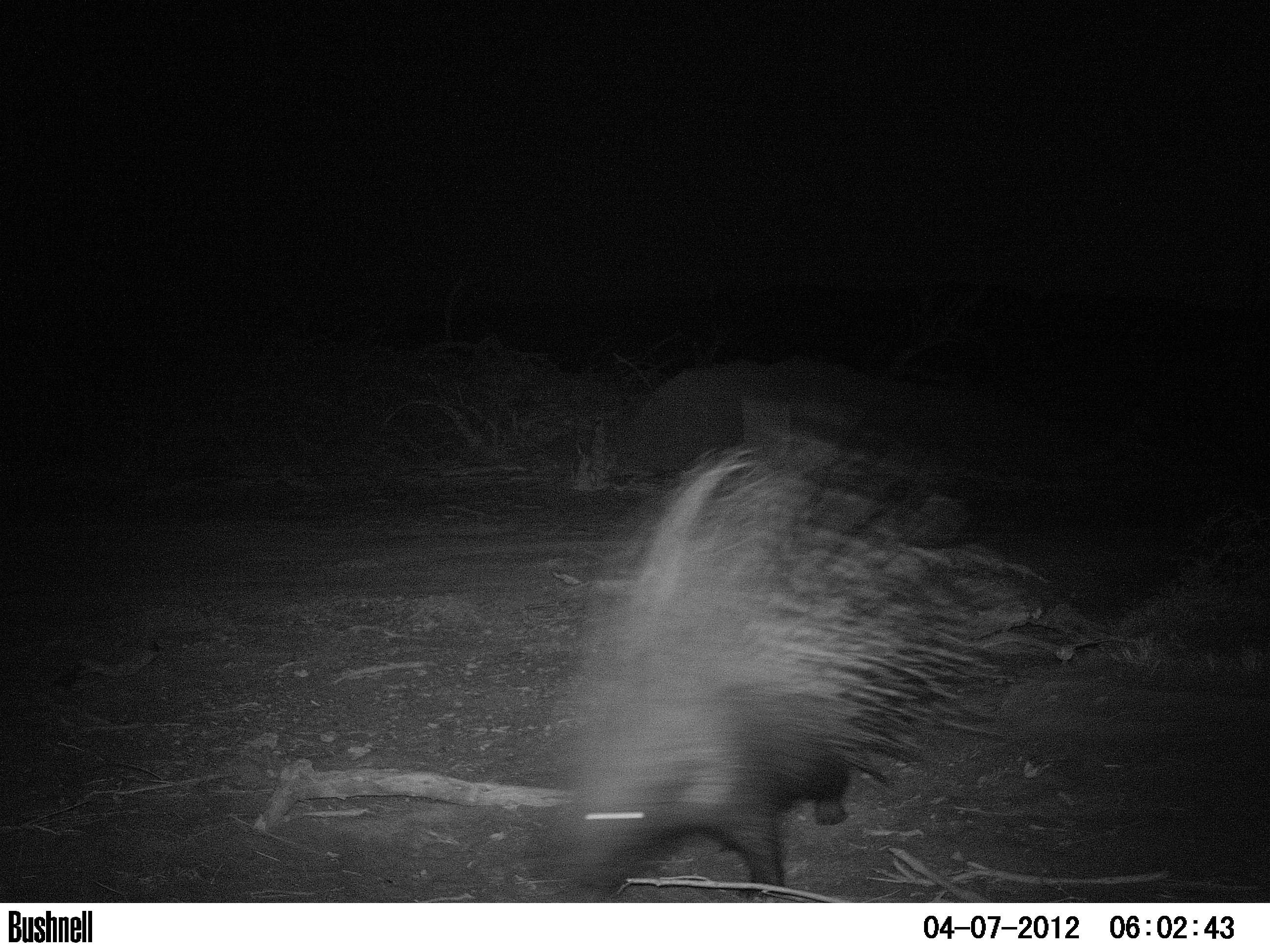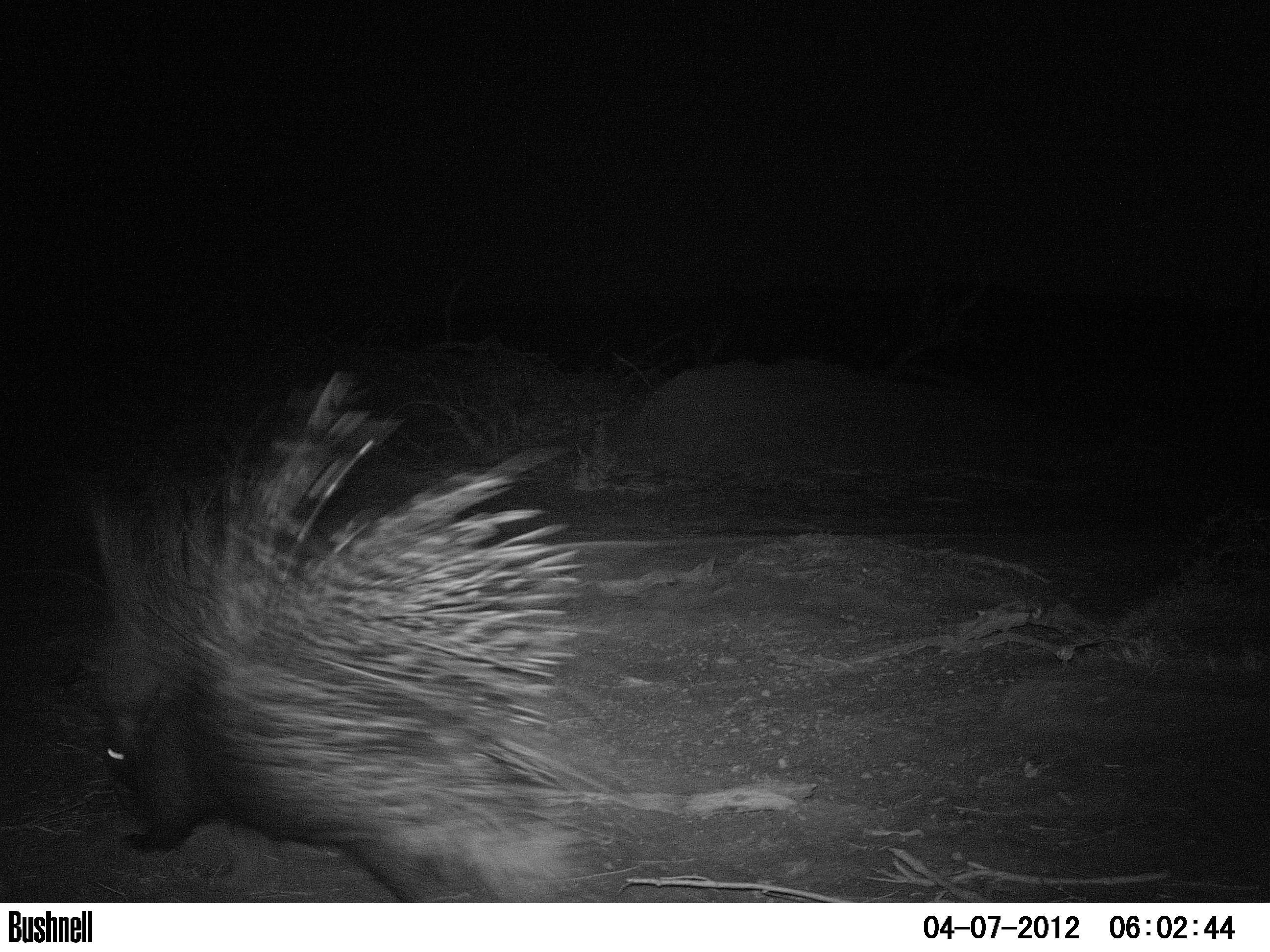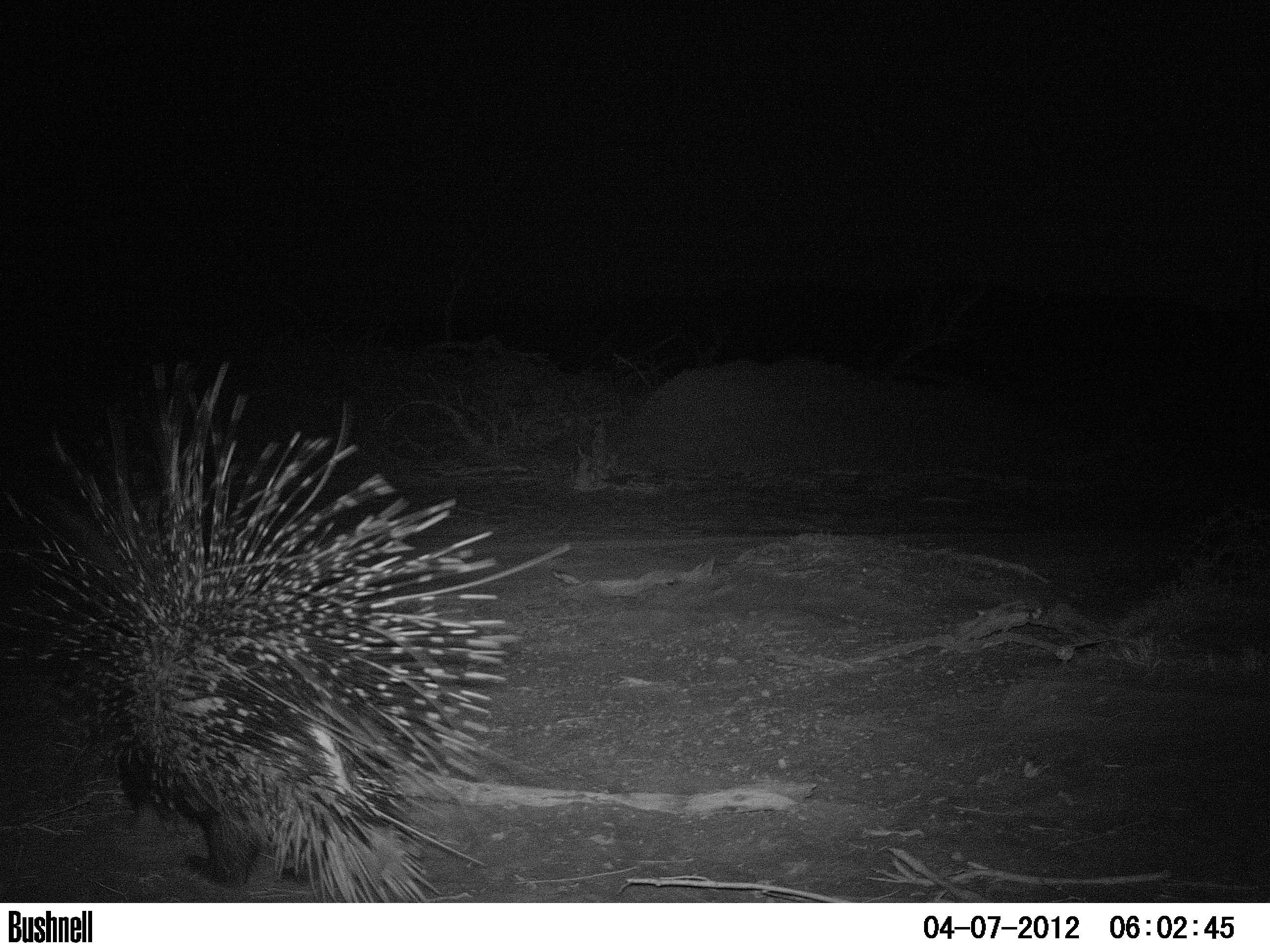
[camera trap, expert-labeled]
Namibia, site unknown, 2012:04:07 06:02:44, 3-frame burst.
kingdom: Animalia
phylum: Chordata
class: Mammalia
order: Rodentia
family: Hystricidae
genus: Hystrix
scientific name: Hystrix africaeaustralis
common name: cape porcupine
Hystrix africaeaustralis (cape porcupine).